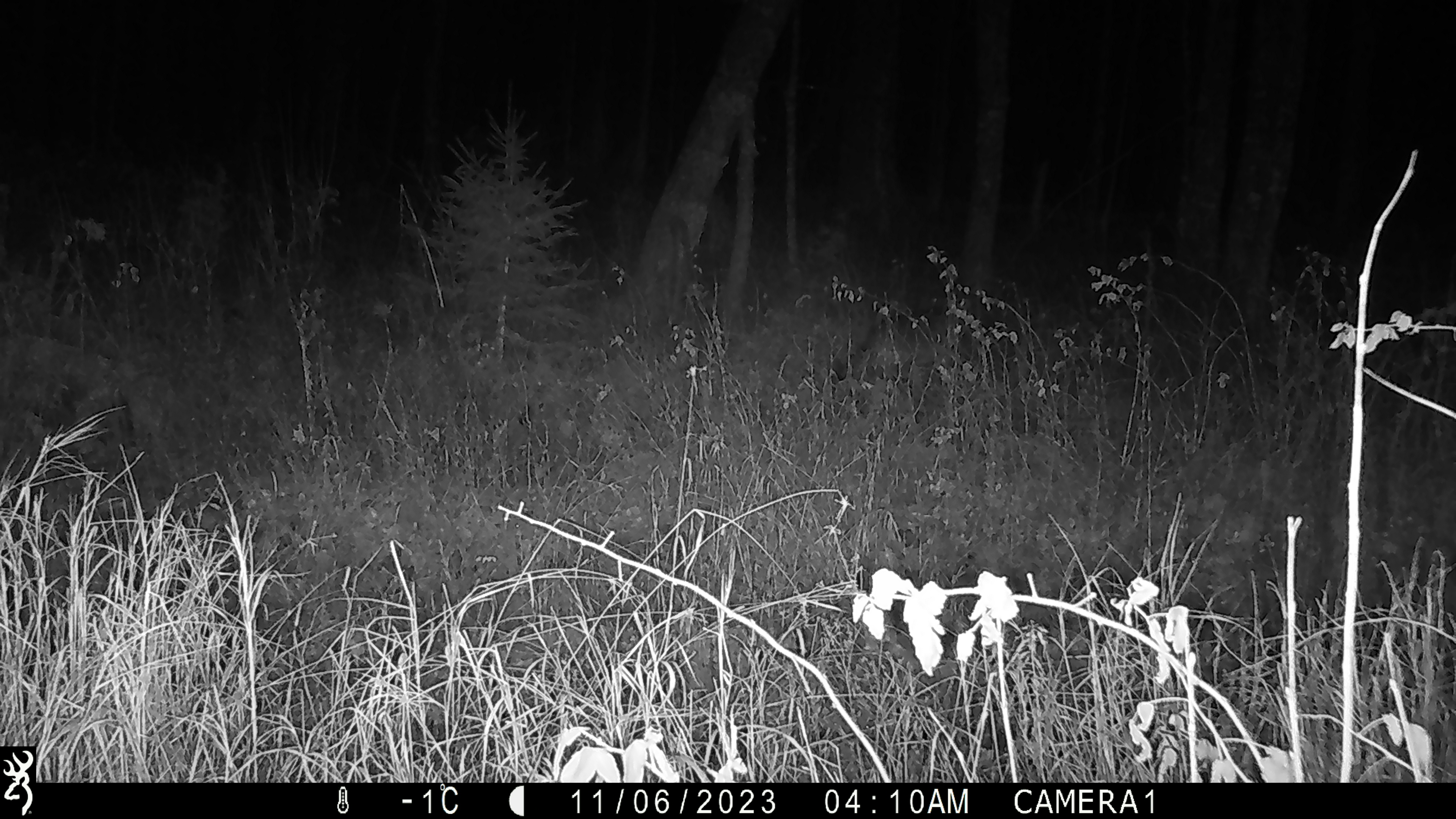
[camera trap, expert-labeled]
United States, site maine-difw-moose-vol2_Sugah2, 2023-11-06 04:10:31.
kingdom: Animalia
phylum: Chordata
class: Mammalia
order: Artiodactyla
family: Cervidae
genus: Odocoileus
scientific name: Odocoileus virginianus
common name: white-tailed deer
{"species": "white-tailed deer (Odocoileus virginianus)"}